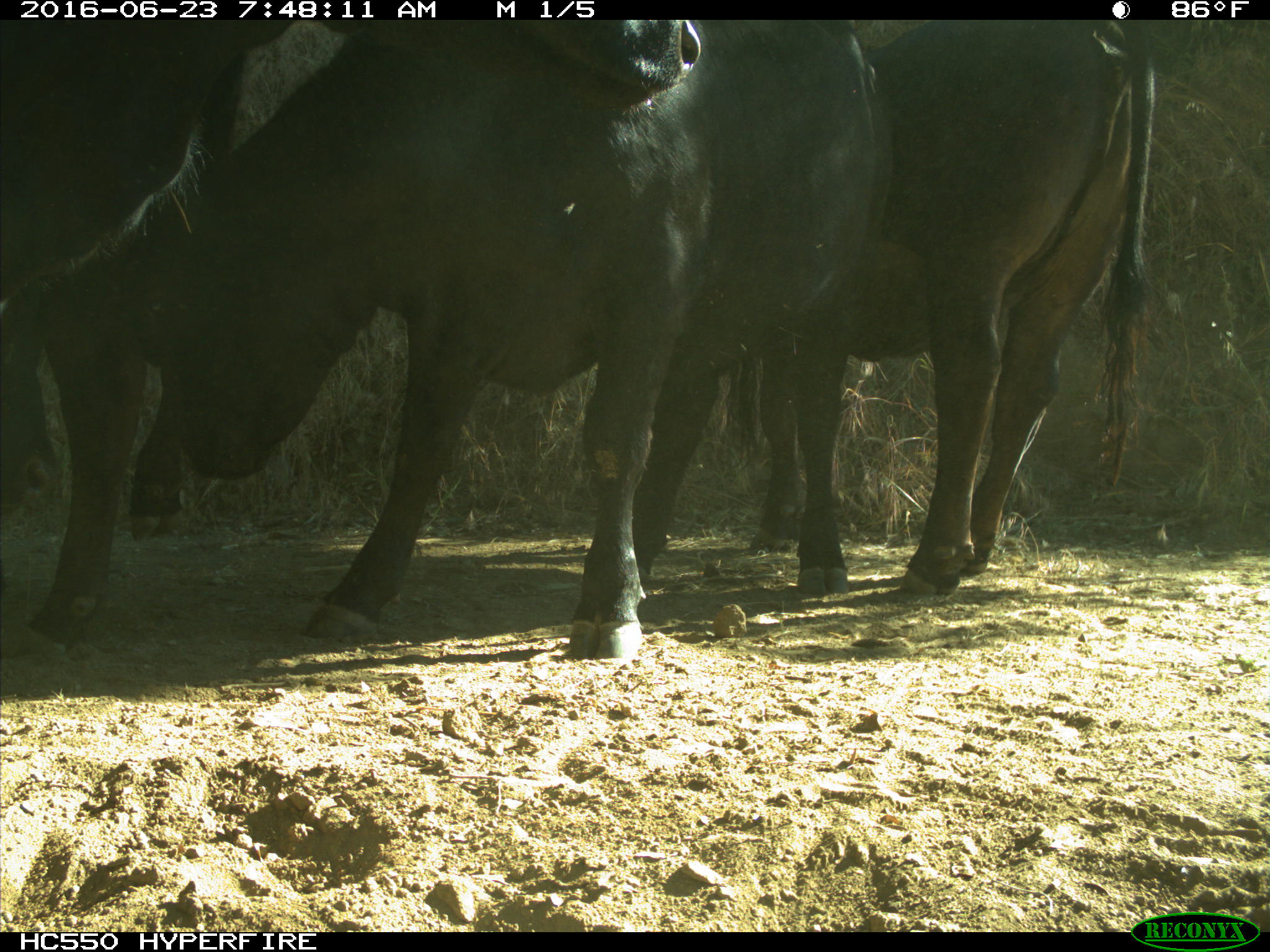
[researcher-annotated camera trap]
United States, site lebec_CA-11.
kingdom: Animalia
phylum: Chordata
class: Mammalia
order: Artiodactyla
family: Bovidae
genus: Bos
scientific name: Bos taurus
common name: domestic cow